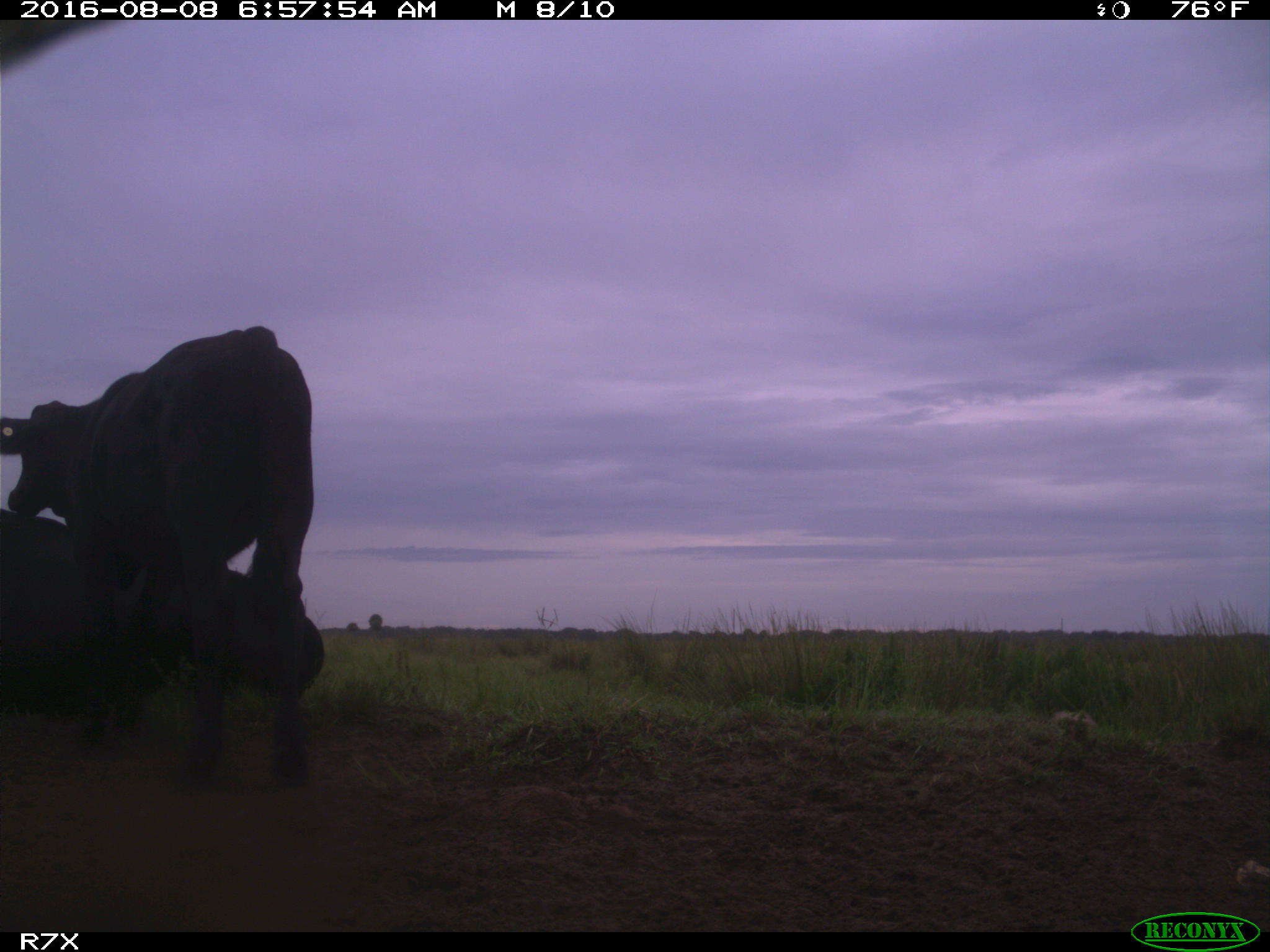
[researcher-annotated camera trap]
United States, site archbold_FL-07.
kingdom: Animalia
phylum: Chordata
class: Mammalia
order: Artiodactyla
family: Bovidae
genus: Bos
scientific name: Bos taurus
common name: domestic cow